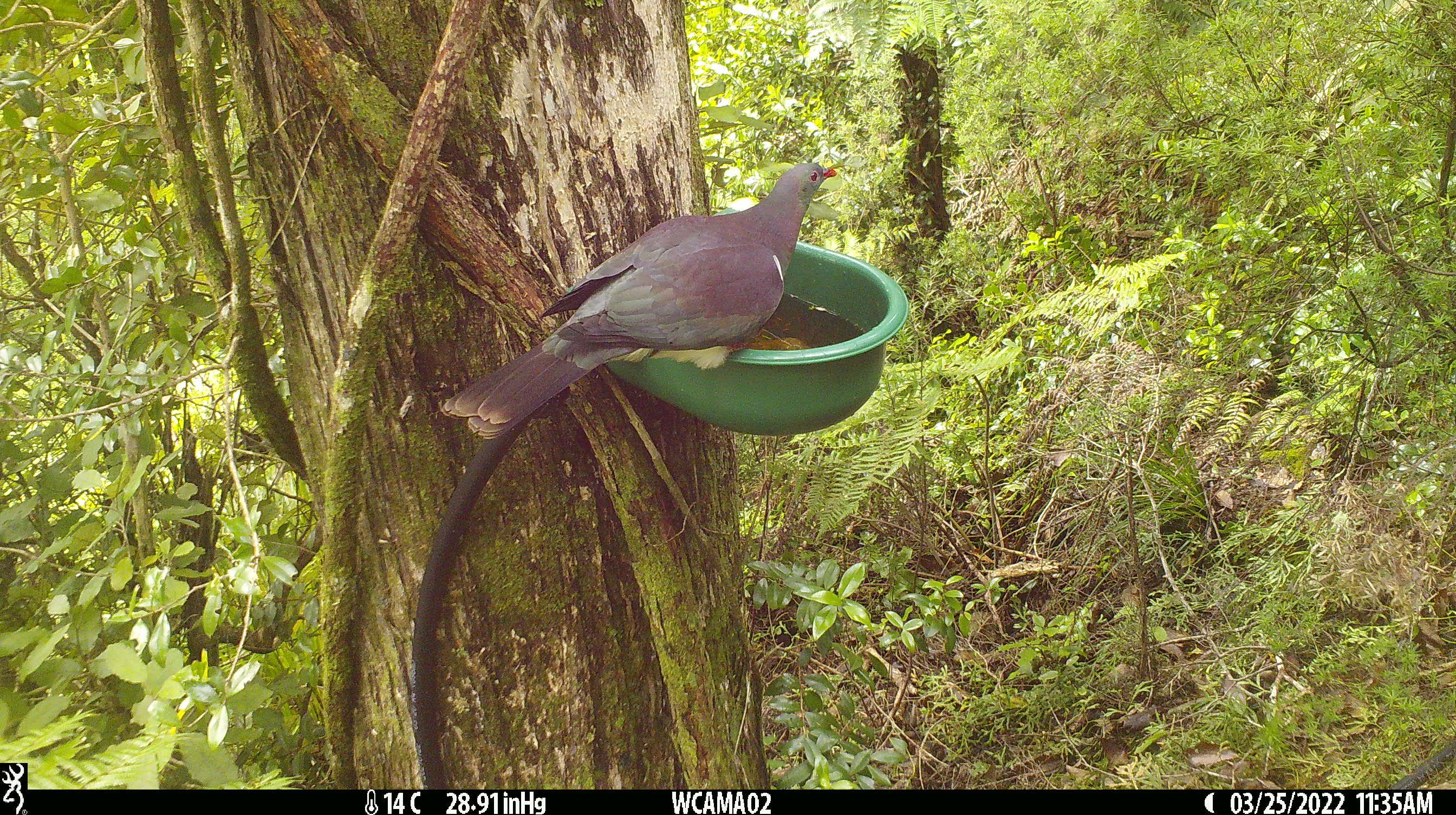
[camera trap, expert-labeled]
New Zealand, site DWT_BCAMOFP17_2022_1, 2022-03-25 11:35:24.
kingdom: Animalia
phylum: Chordata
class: Aves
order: Columbiformes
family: Columbidae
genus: Hemiphaga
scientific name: Hemiphaga novaeseelandiae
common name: new zealand pigeon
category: kereru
Kereru (new zealand pigeon) (Hemiphaga novaeseelandiae).